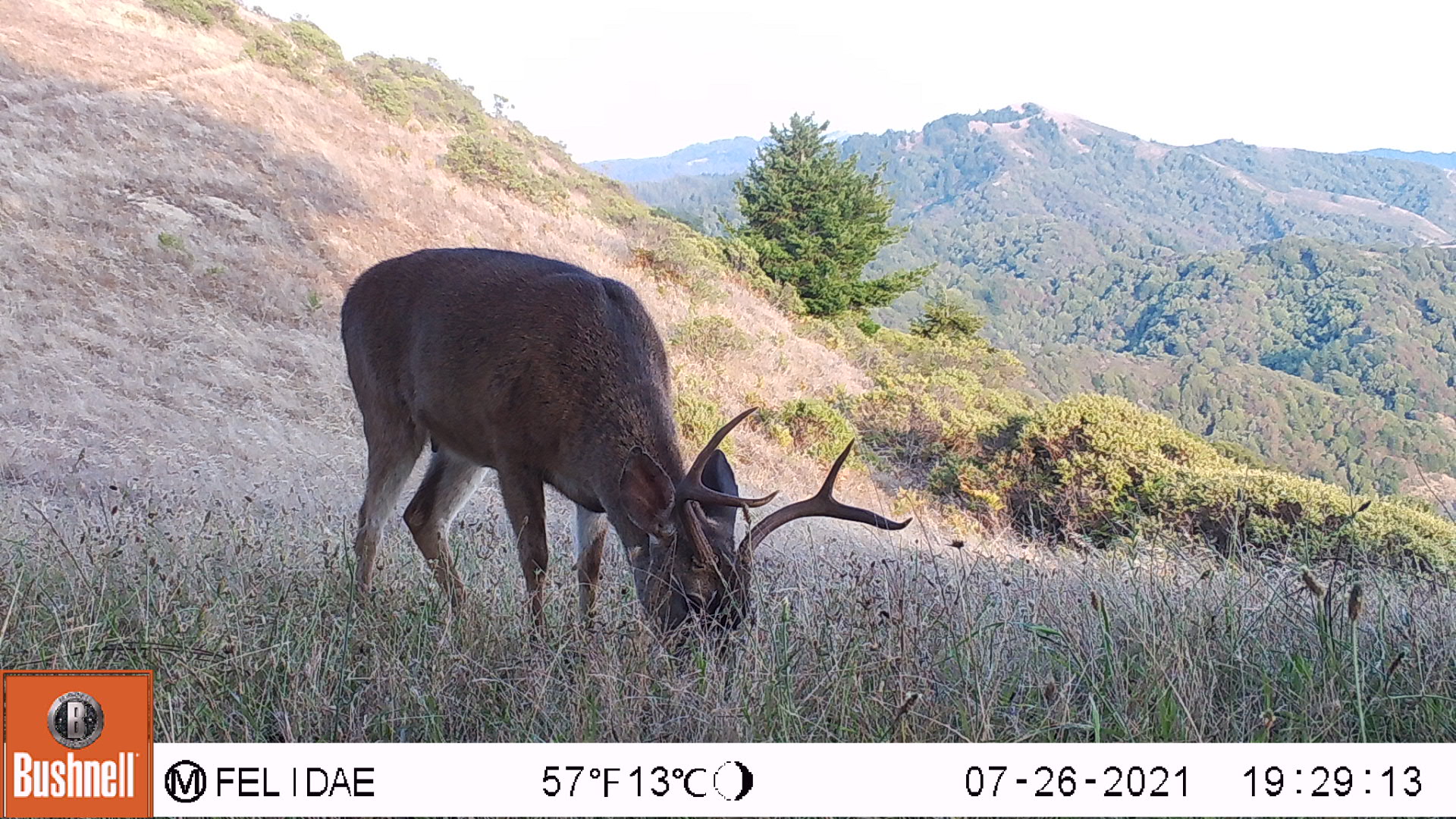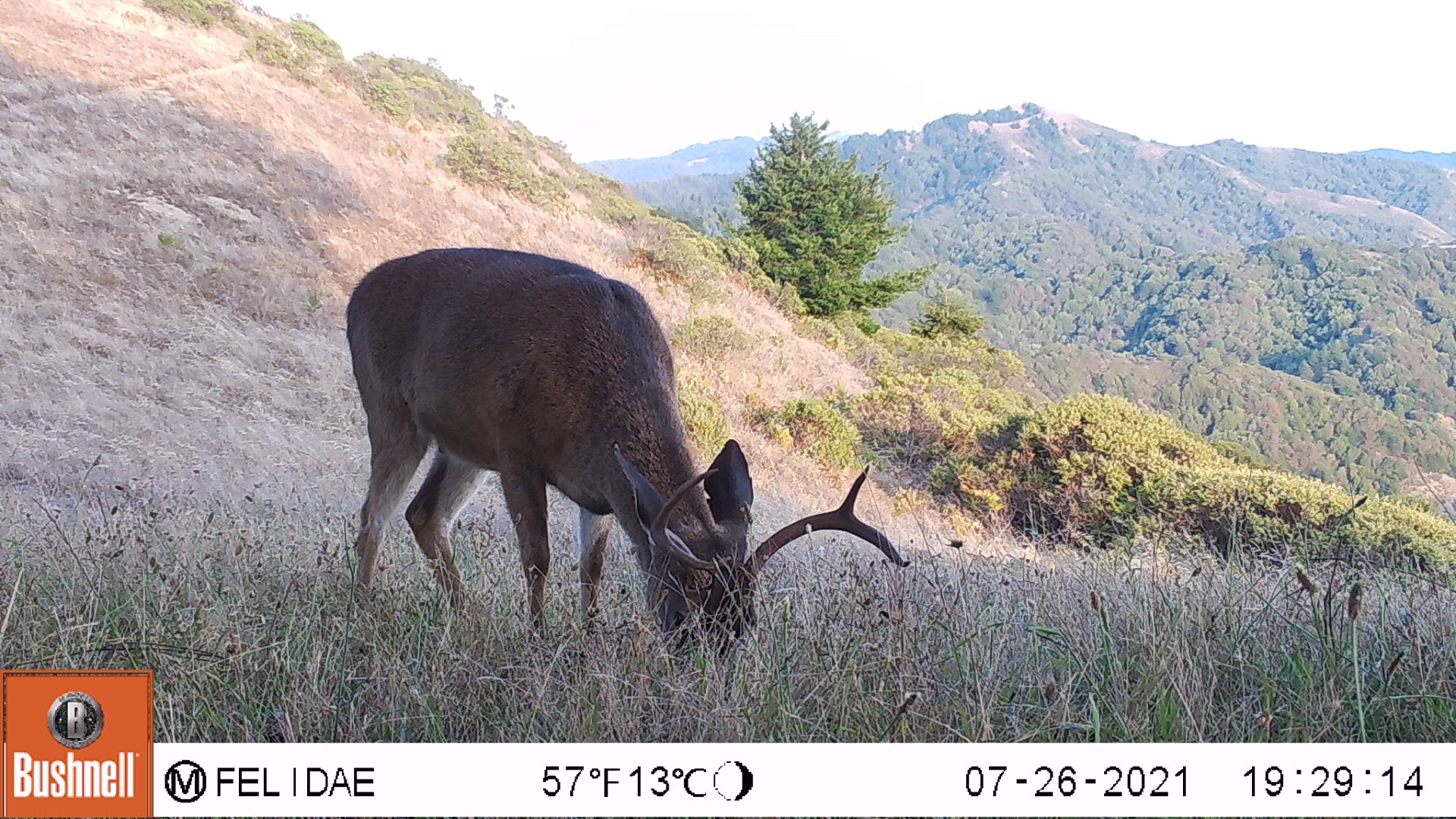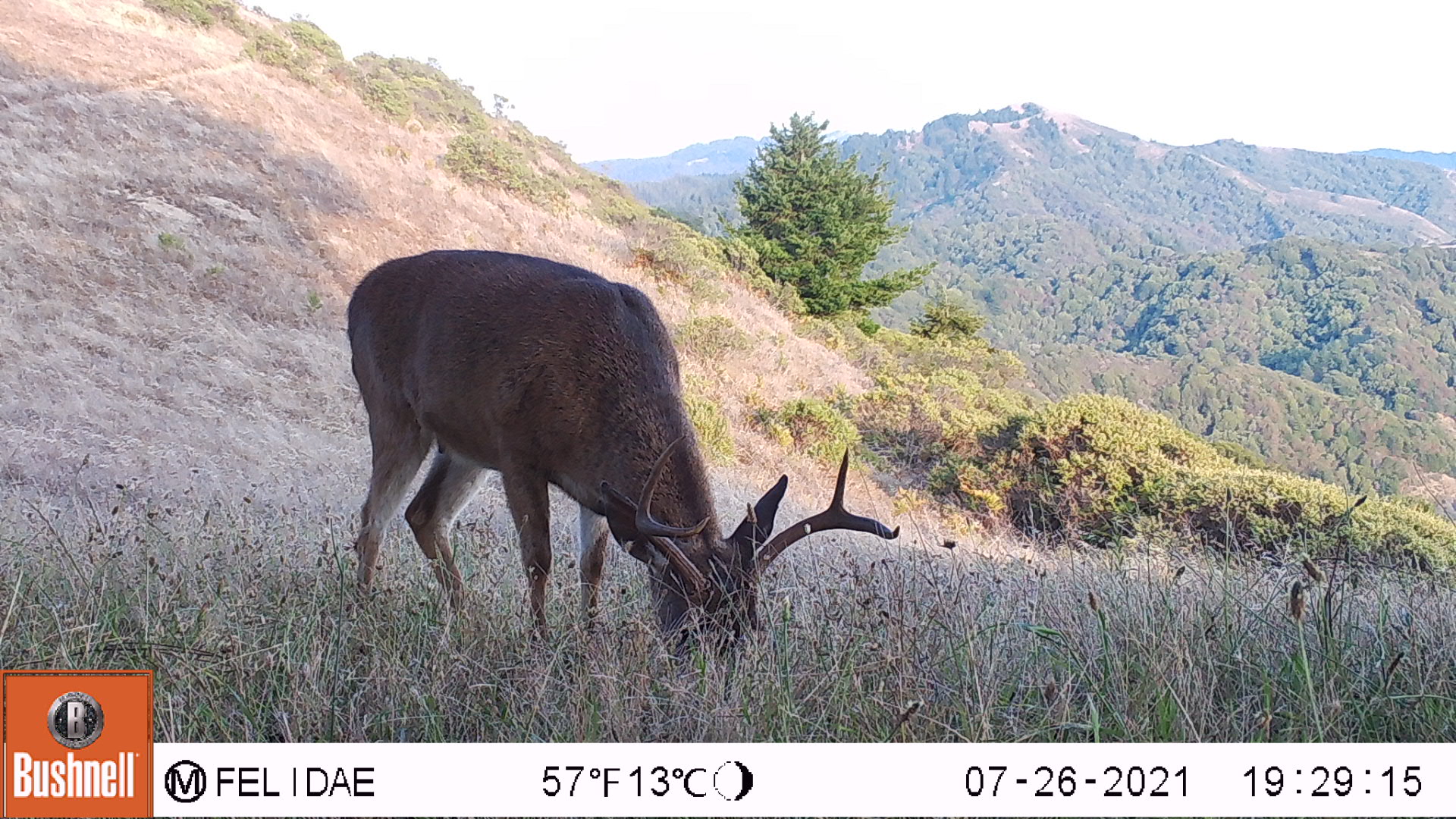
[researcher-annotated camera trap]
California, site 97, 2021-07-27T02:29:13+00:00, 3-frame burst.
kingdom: Animalia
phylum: Chordata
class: Mammalia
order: Artiodactyla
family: Cervidae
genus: Odocoileus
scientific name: Odocoileus hemionus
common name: mule deer